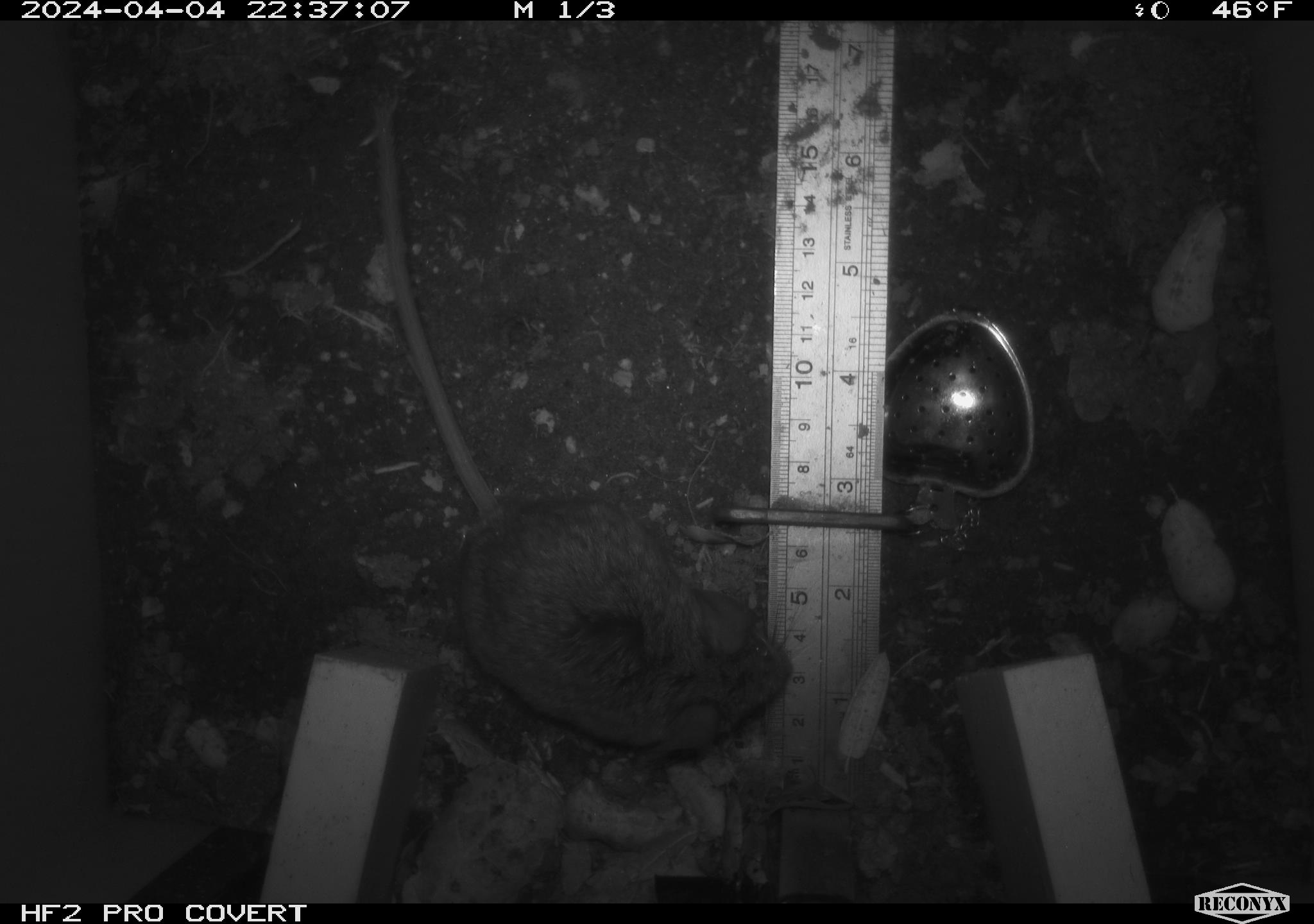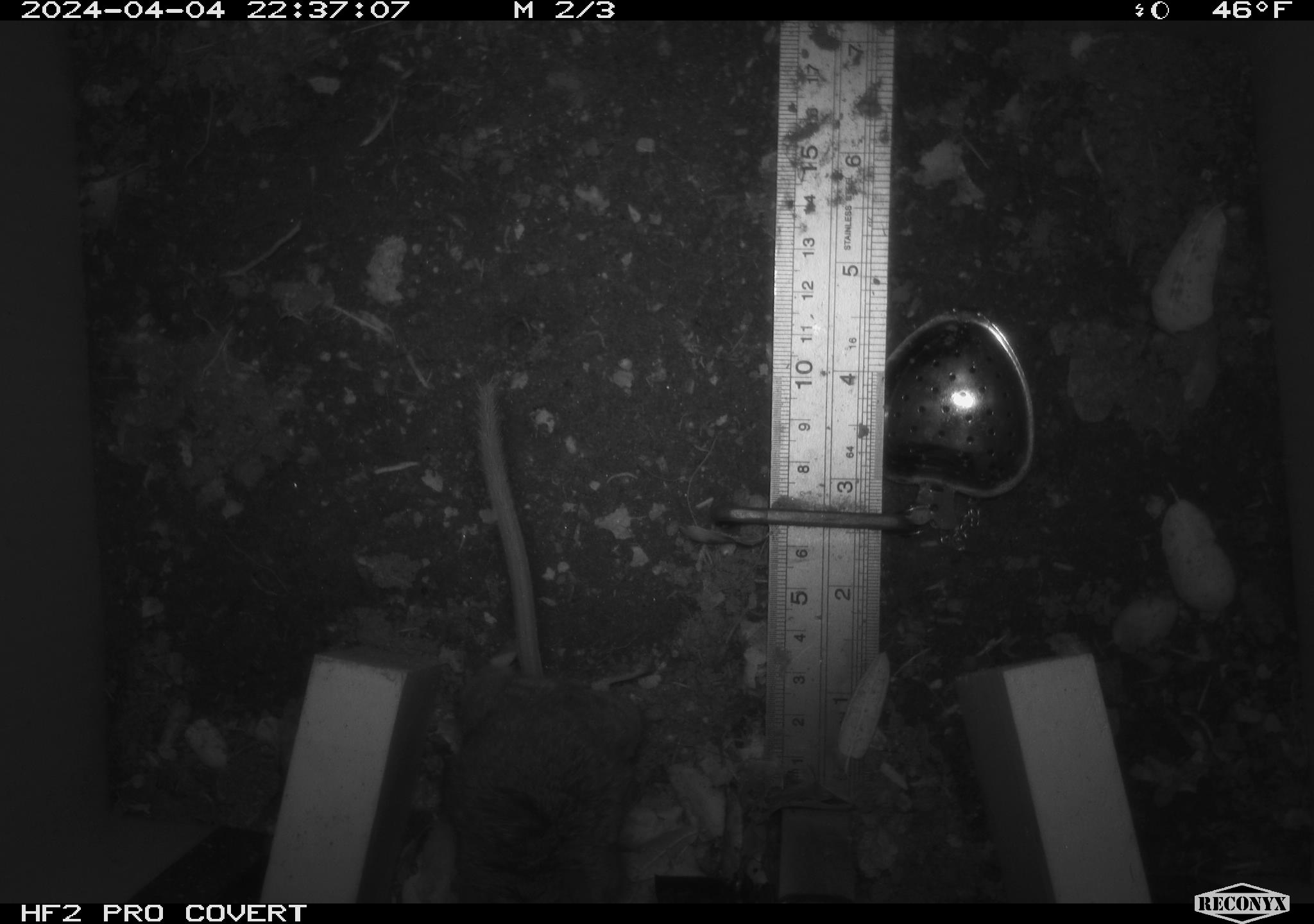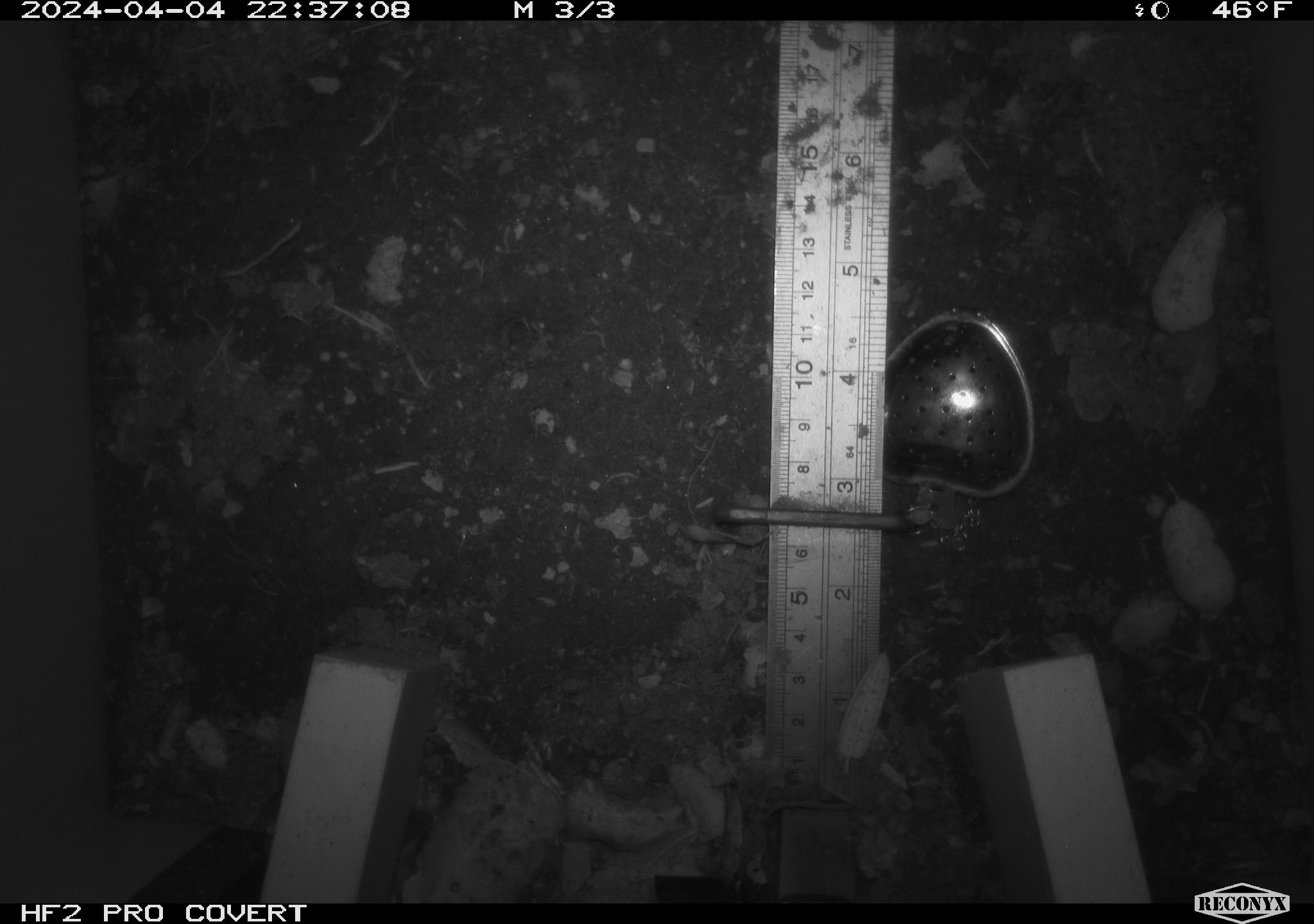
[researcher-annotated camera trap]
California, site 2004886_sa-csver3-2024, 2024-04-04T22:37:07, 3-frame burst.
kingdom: Animalia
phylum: Chordata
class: Mammalia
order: Rodentia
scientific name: Rodentia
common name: rodent